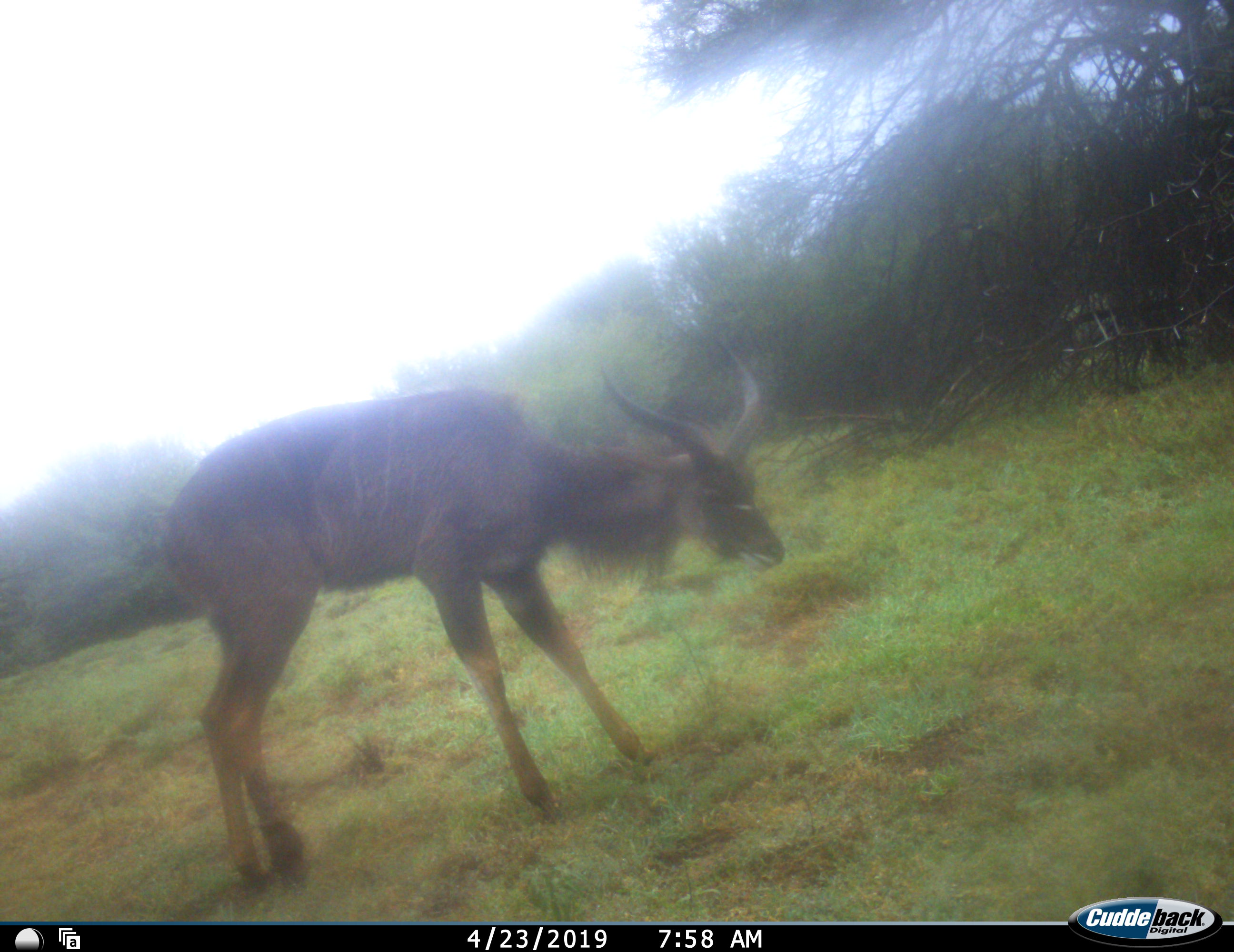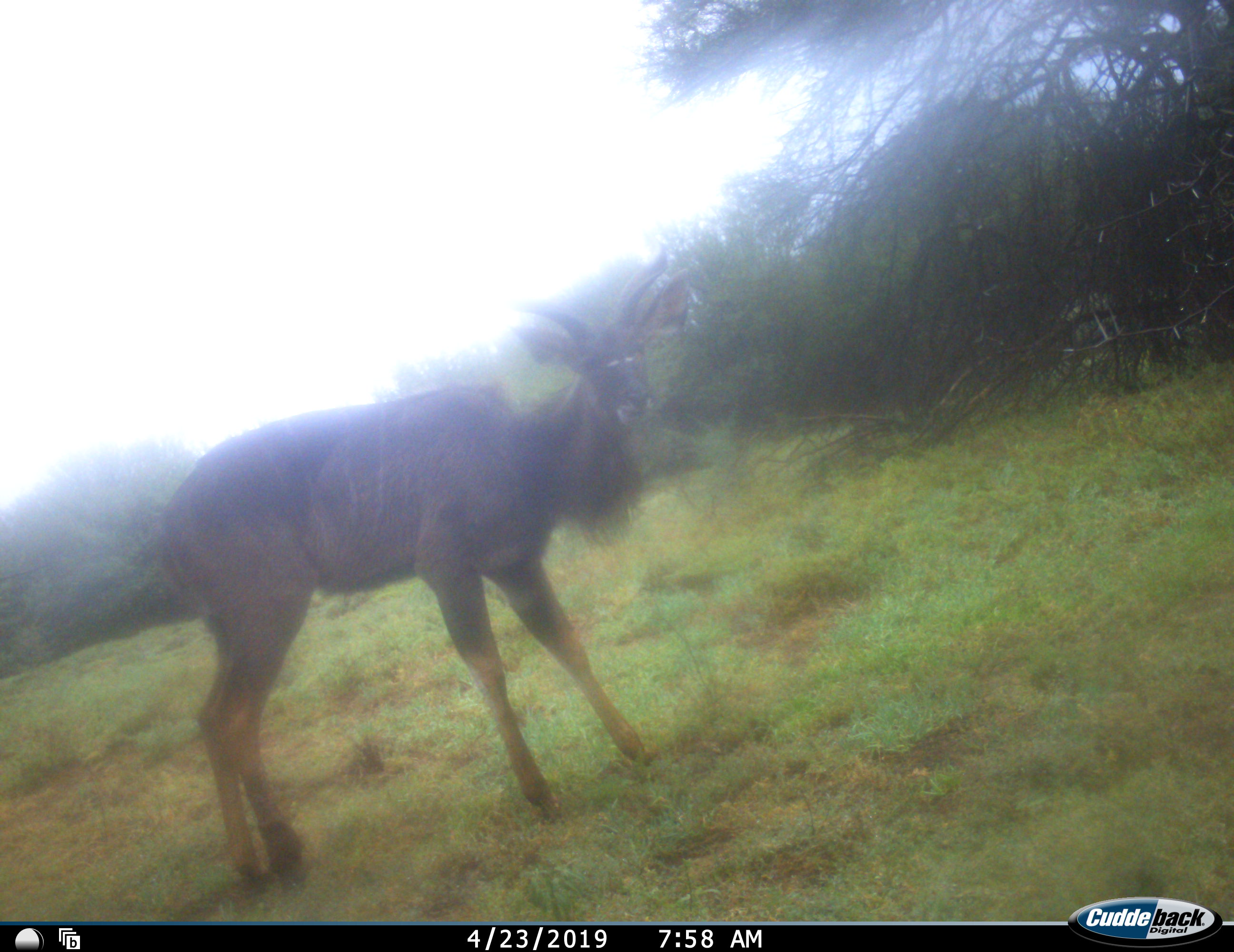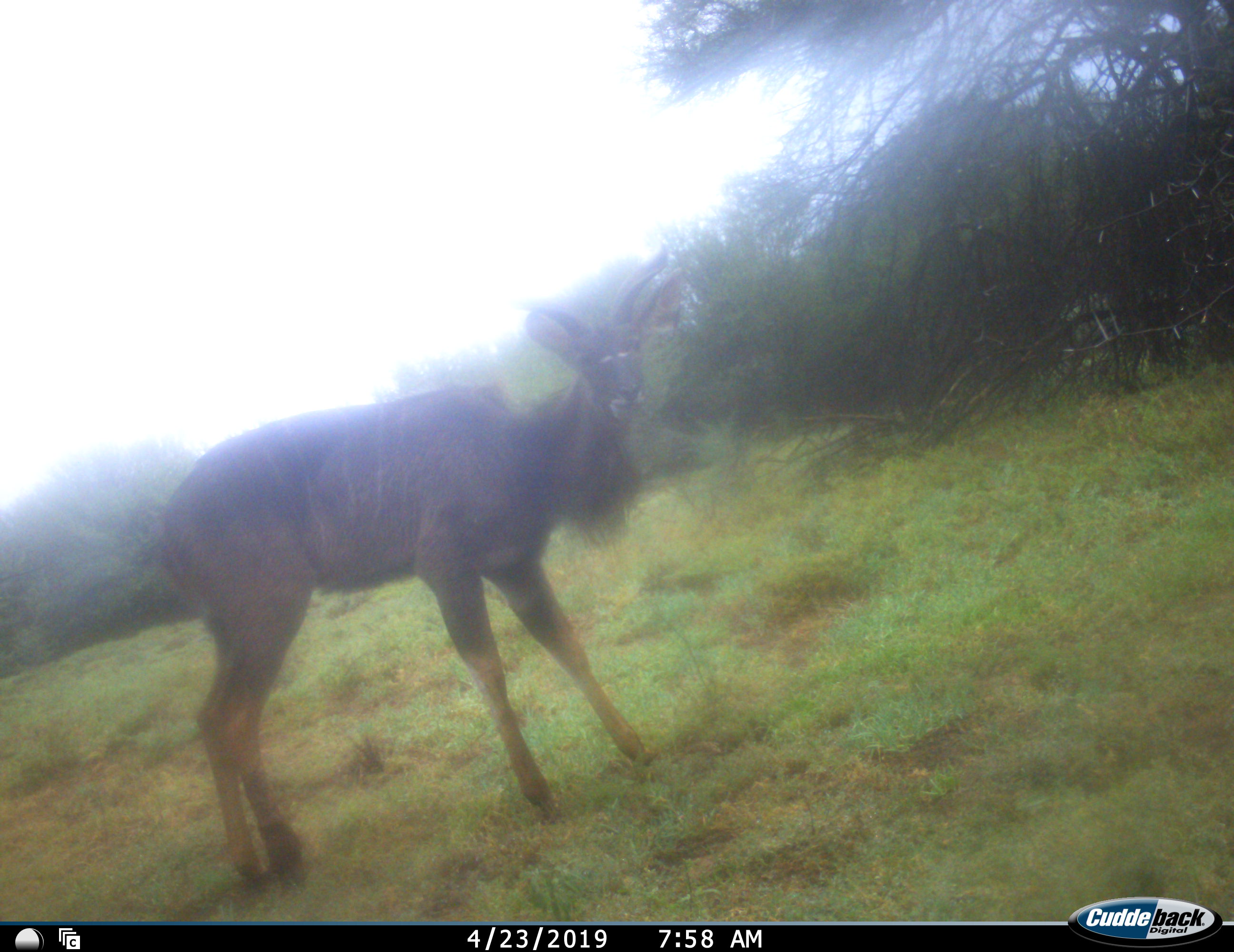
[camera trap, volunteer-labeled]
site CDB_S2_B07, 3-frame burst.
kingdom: Animalia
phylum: Chordata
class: Mammalia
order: Artiodactyla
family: Bovidae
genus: Tragelaphus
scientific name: Tragelaphus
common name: kudu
Kudu (Tragelaphus), count 1. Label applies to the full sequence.